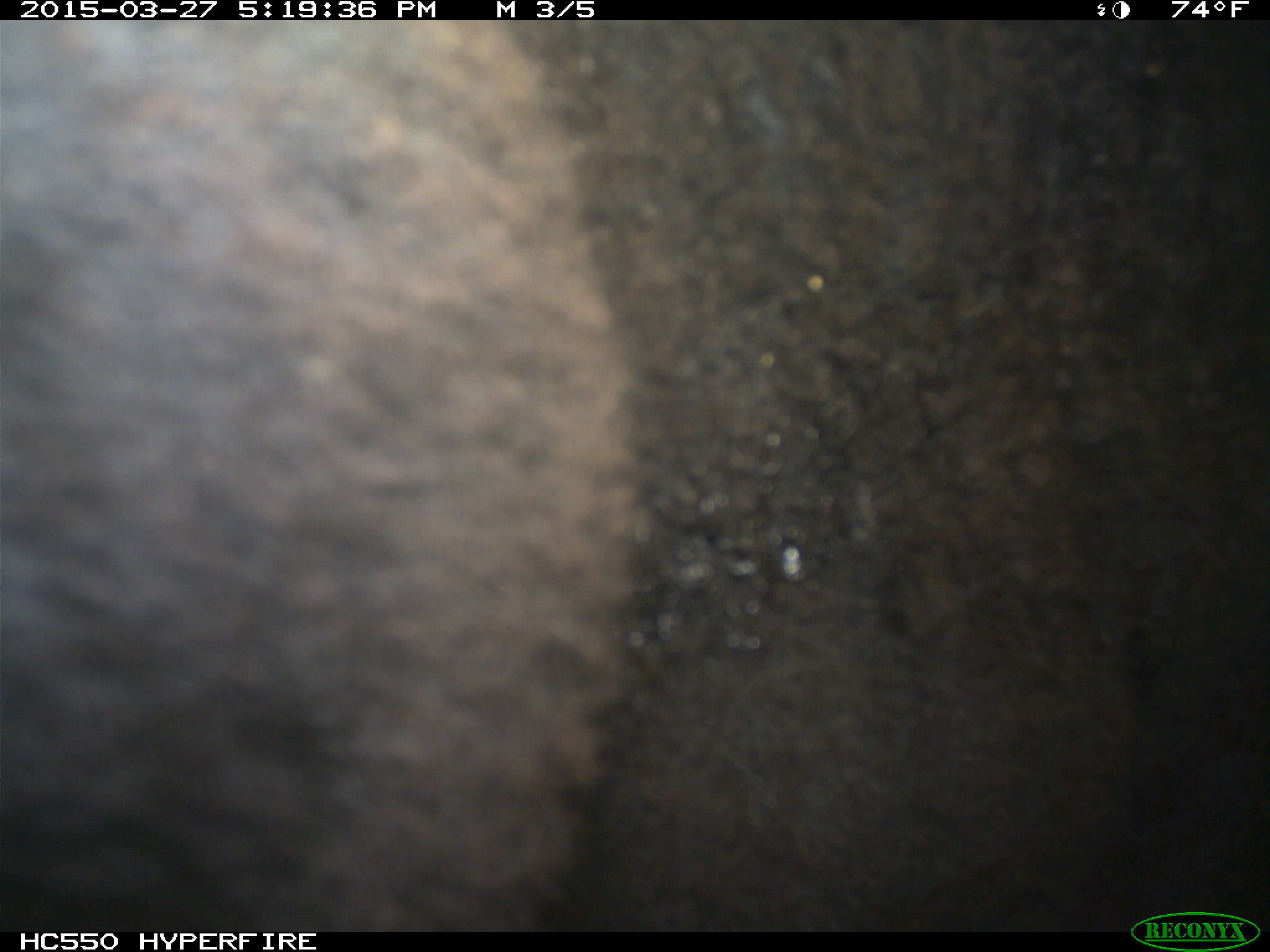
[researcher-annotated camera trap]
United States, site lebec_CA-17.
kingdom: Animalia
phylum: Chordata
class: Mammalia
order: Artiodactyla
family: Bovidae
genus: Bos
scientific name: Bos taurus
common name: domestic cow